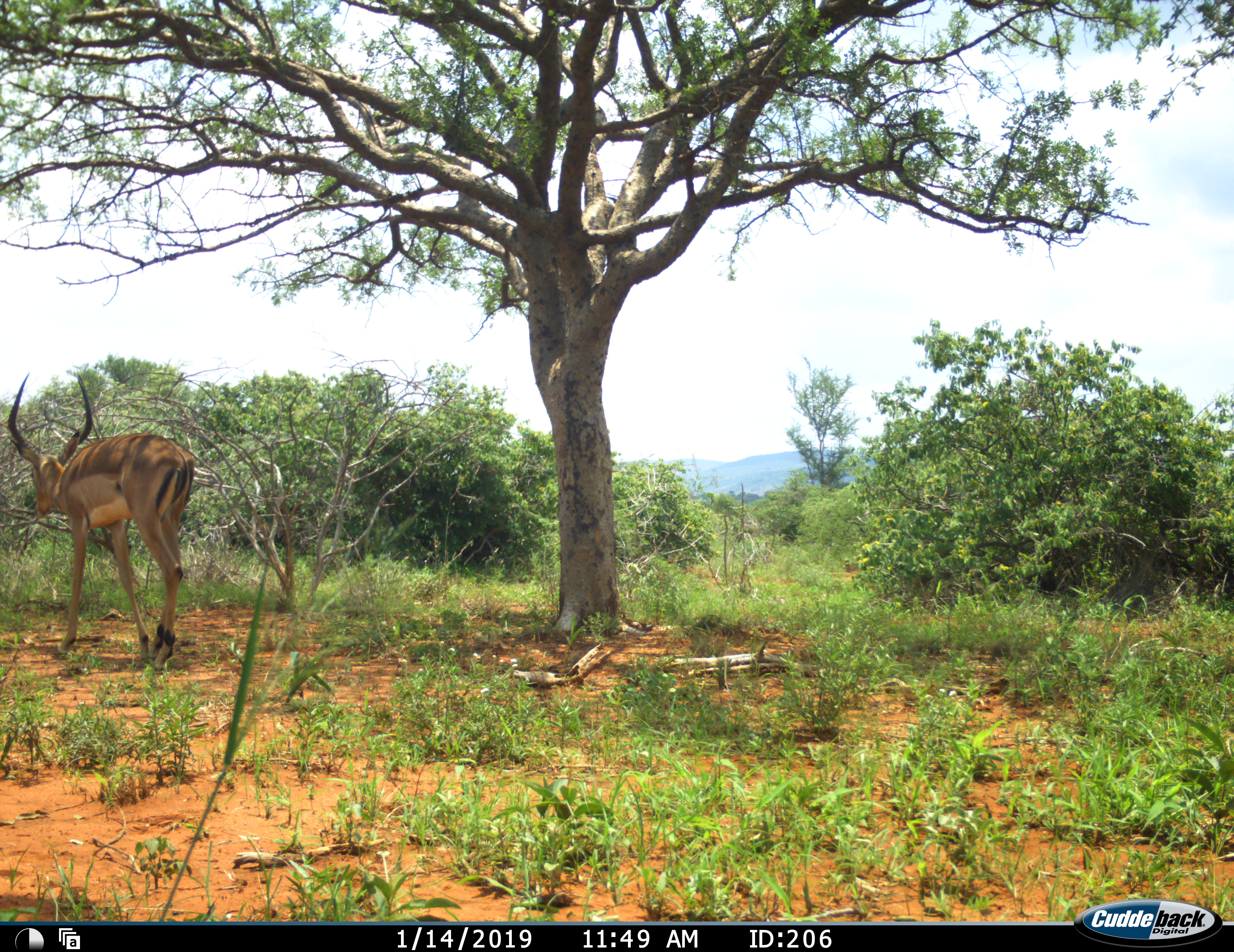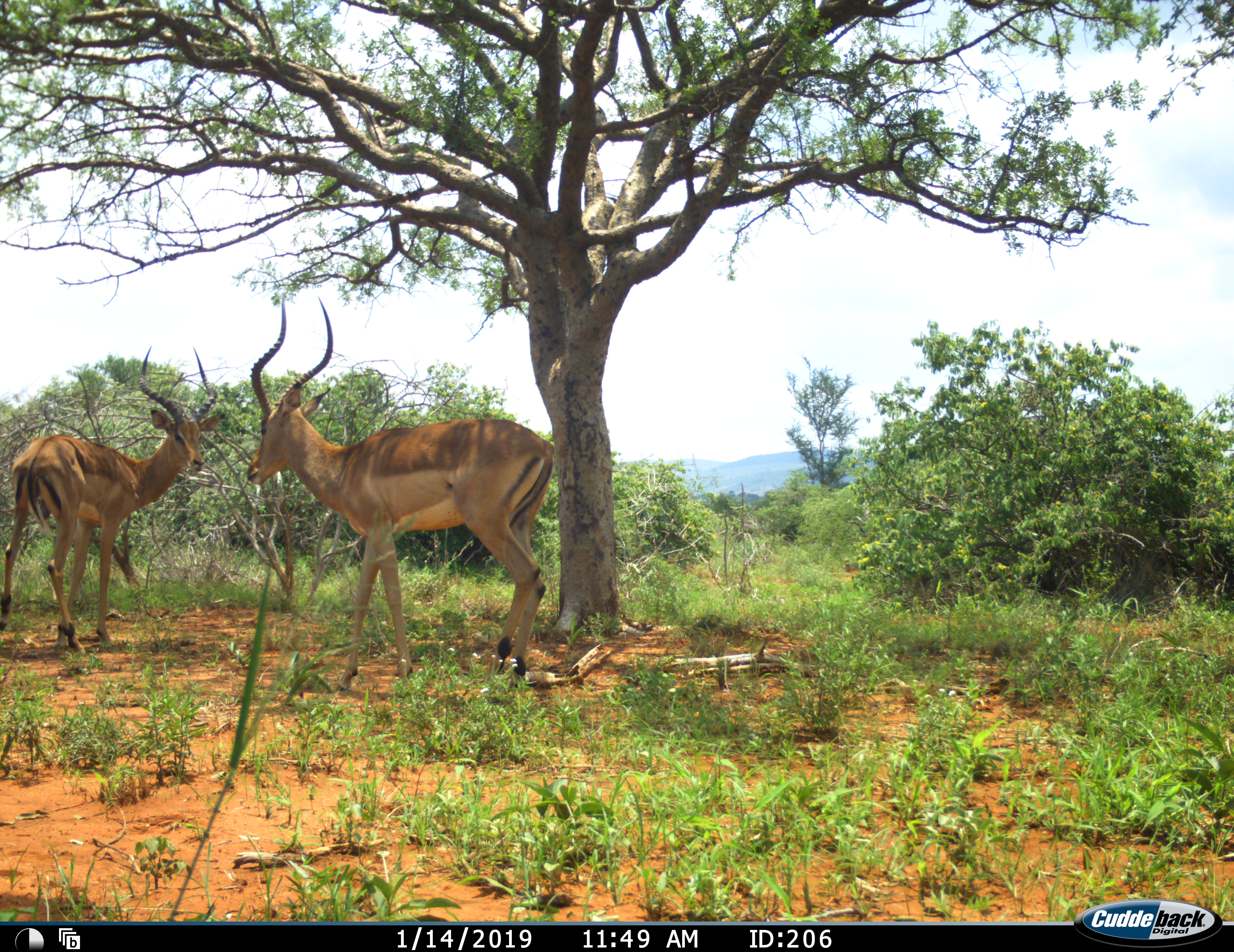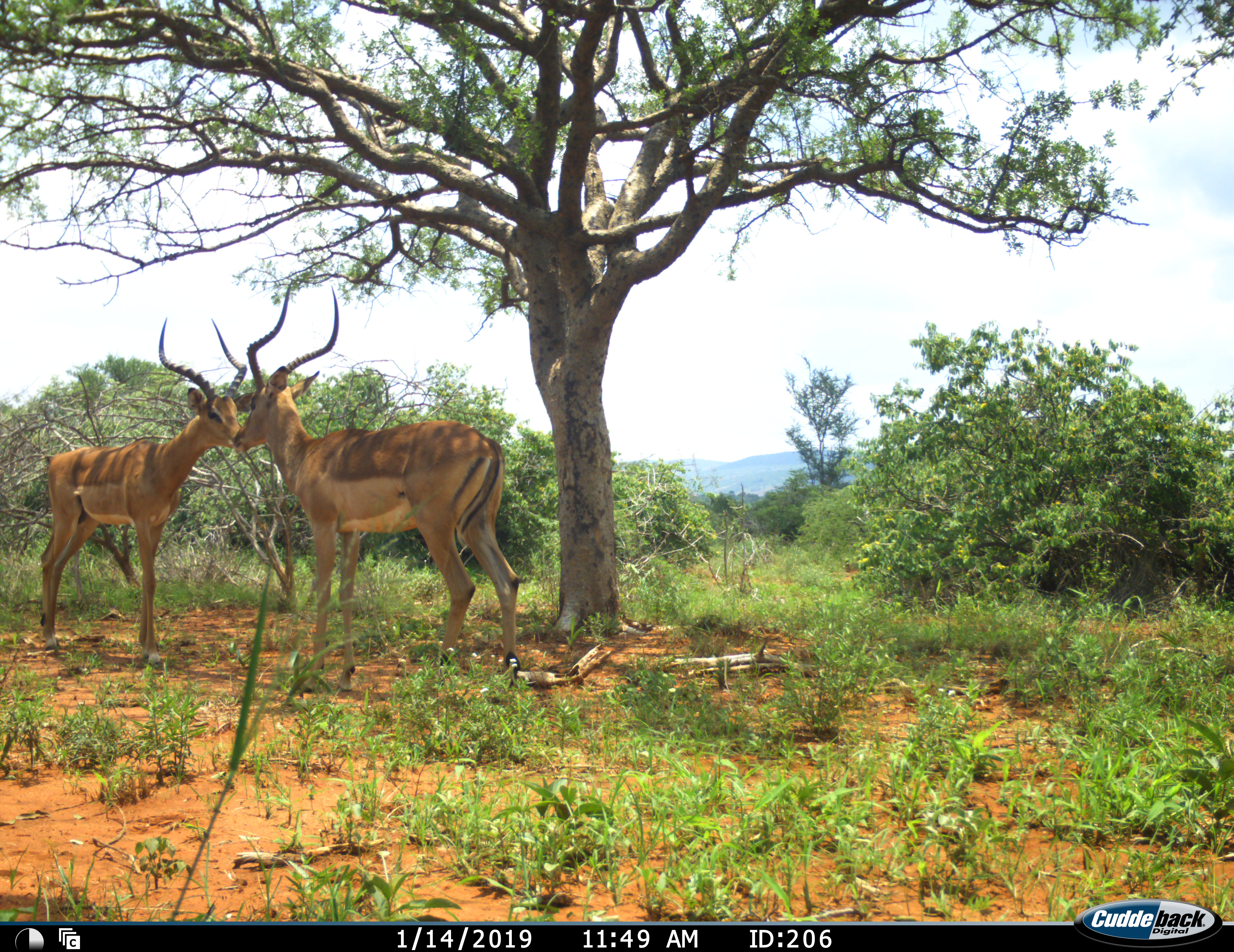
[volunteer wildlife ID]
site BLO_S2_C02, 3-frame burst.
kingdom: Animalia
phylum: Chordata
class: Mammalia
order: Artiodactyla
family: Bovidae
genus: Aepyceros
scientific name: Aepyceros melampus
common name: impala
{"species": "impala (Aepyceros melampus)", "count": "2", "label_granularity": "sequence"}